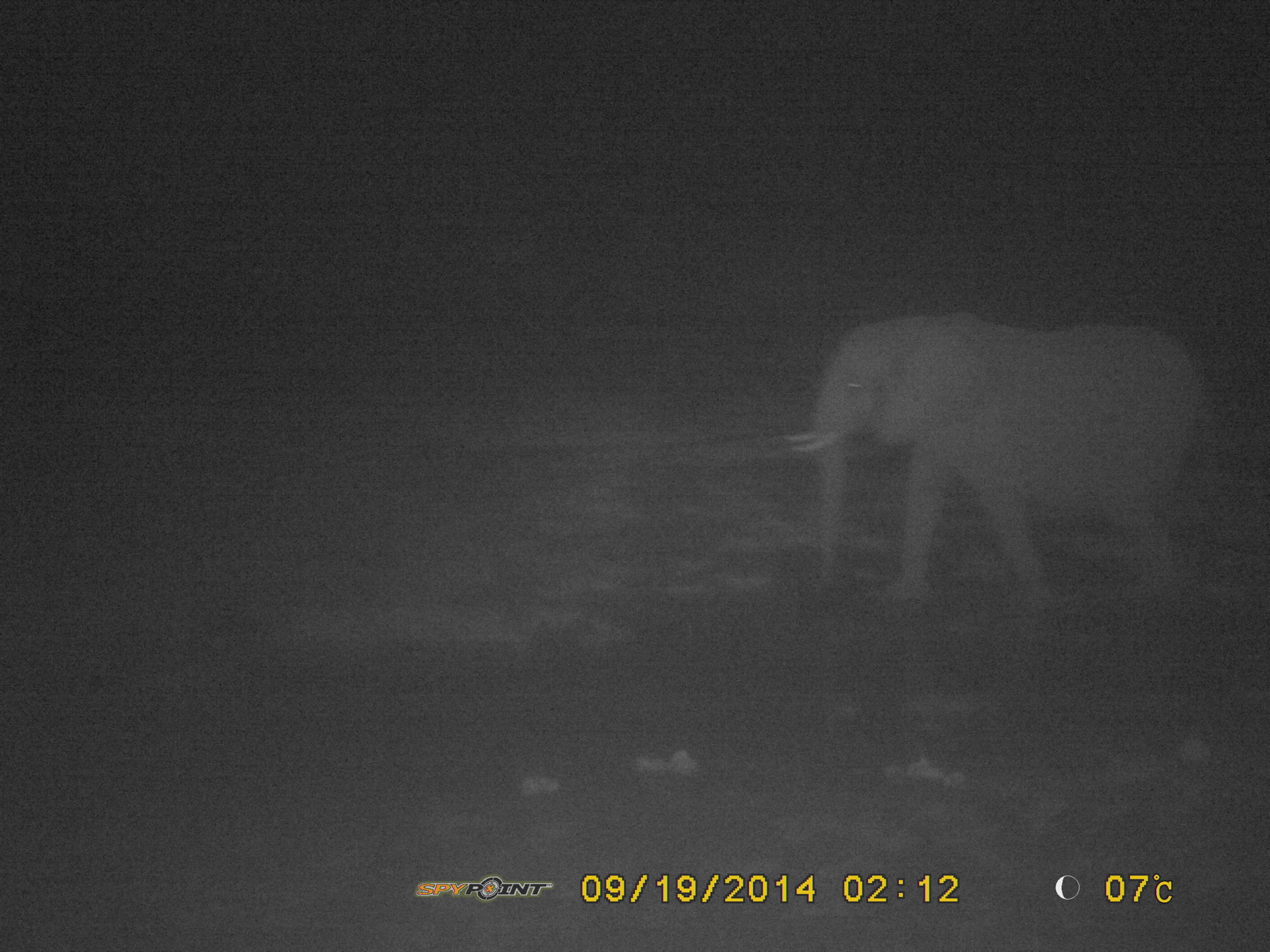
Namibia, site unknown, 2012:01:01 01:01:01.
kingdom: Animalia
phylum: Chordata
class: Mammalia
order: Proboscidea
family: Elephantidae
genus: Loxodonta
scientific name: Loxodonta africana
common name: african elephant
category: loxodanta africana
Loxodanta africana (african elephant) (Loxodonta africana).